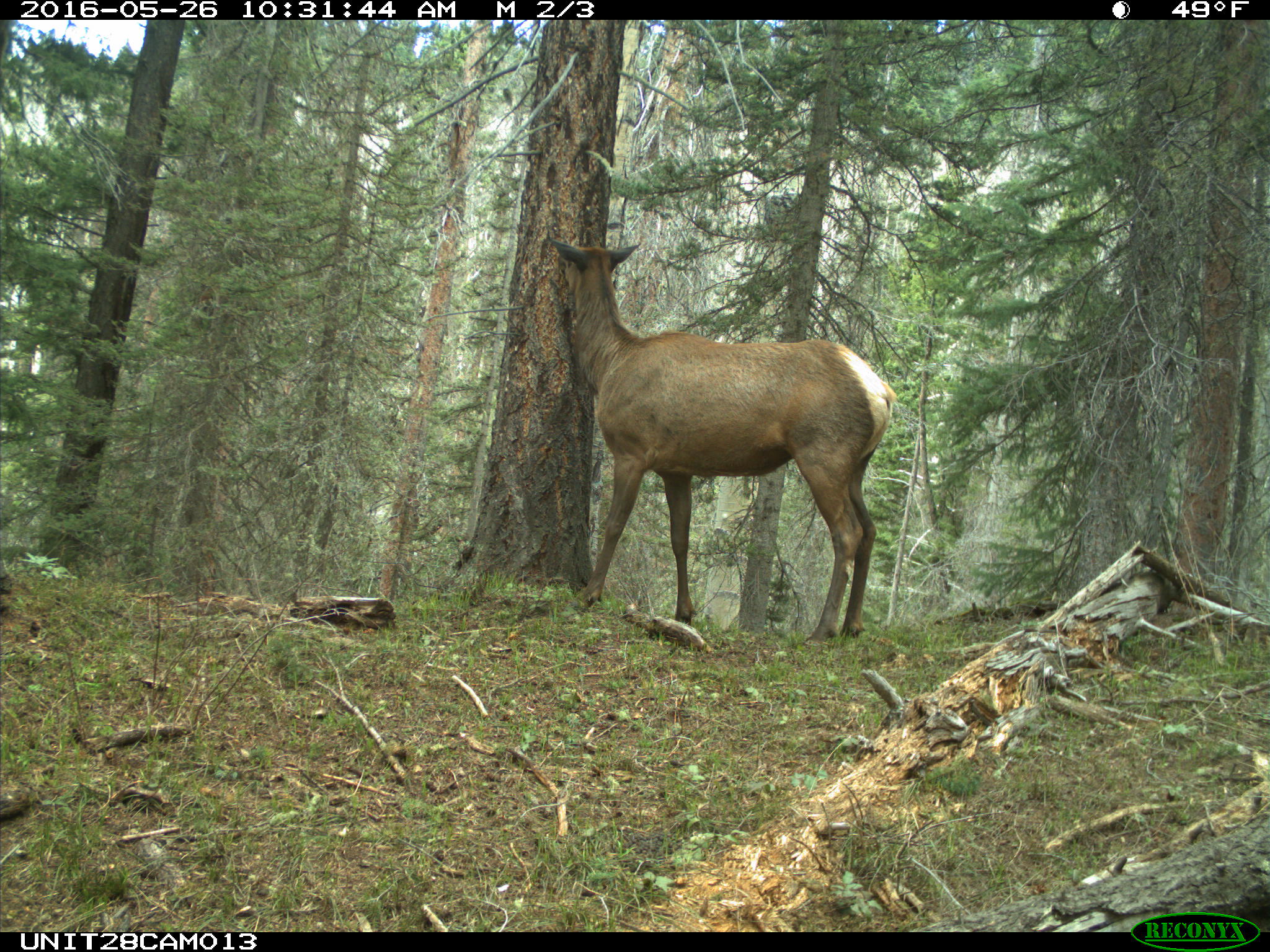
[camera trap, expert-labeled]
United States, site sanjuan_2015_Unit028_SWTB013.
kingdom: Animalia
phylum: Chordata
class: Mammalia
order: Artiodactyla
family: Cervidae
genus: Cervus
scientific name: Cervus elaphus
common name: red deer